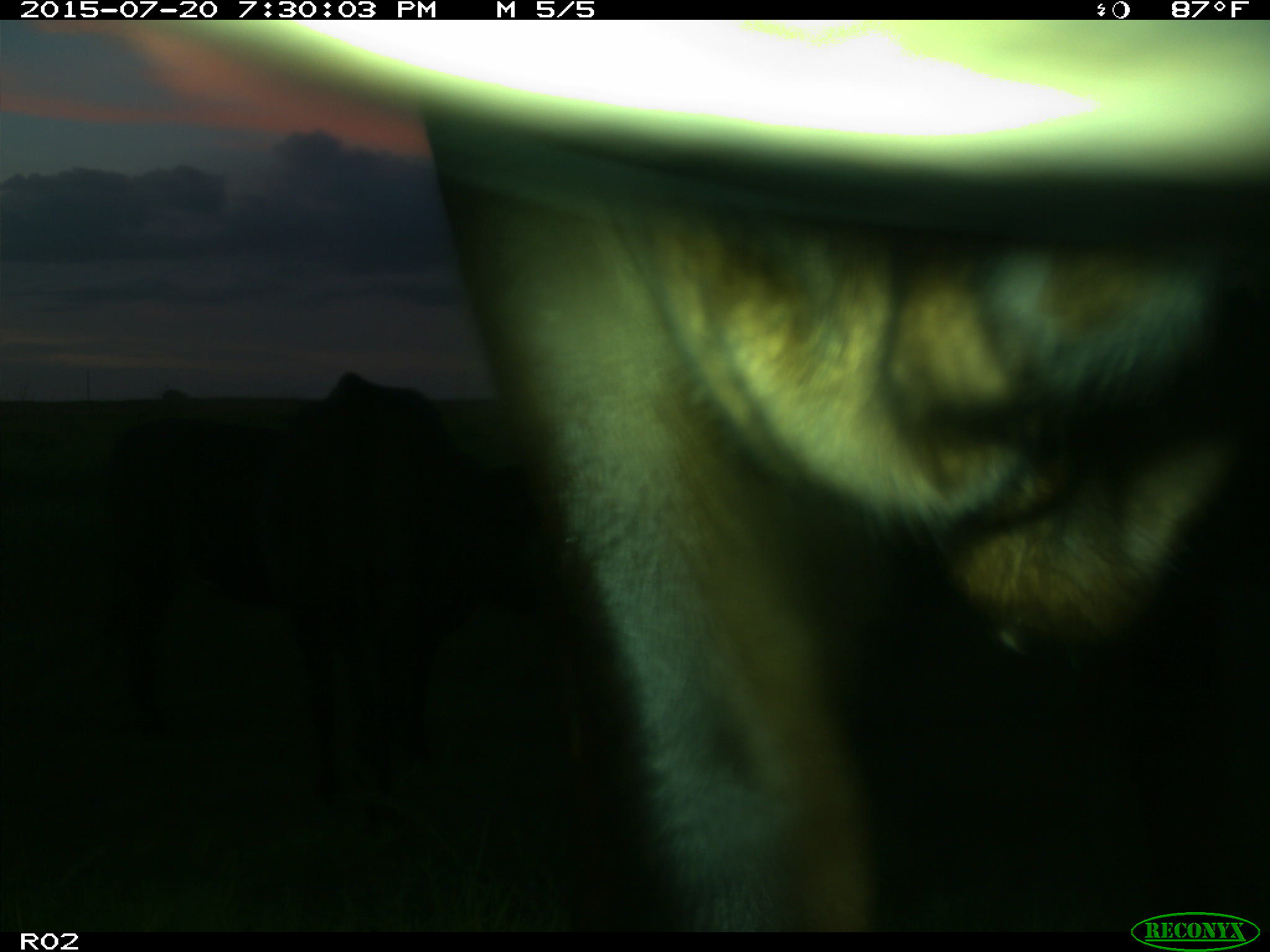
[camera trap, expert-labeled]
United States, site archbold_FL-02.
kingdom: Animalia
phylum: Chordata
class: Mammalia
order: Artiodactyla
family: Bovidae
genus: Bos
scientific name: Bos taurus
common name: domestic cow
Bos taurus (domestic cow).